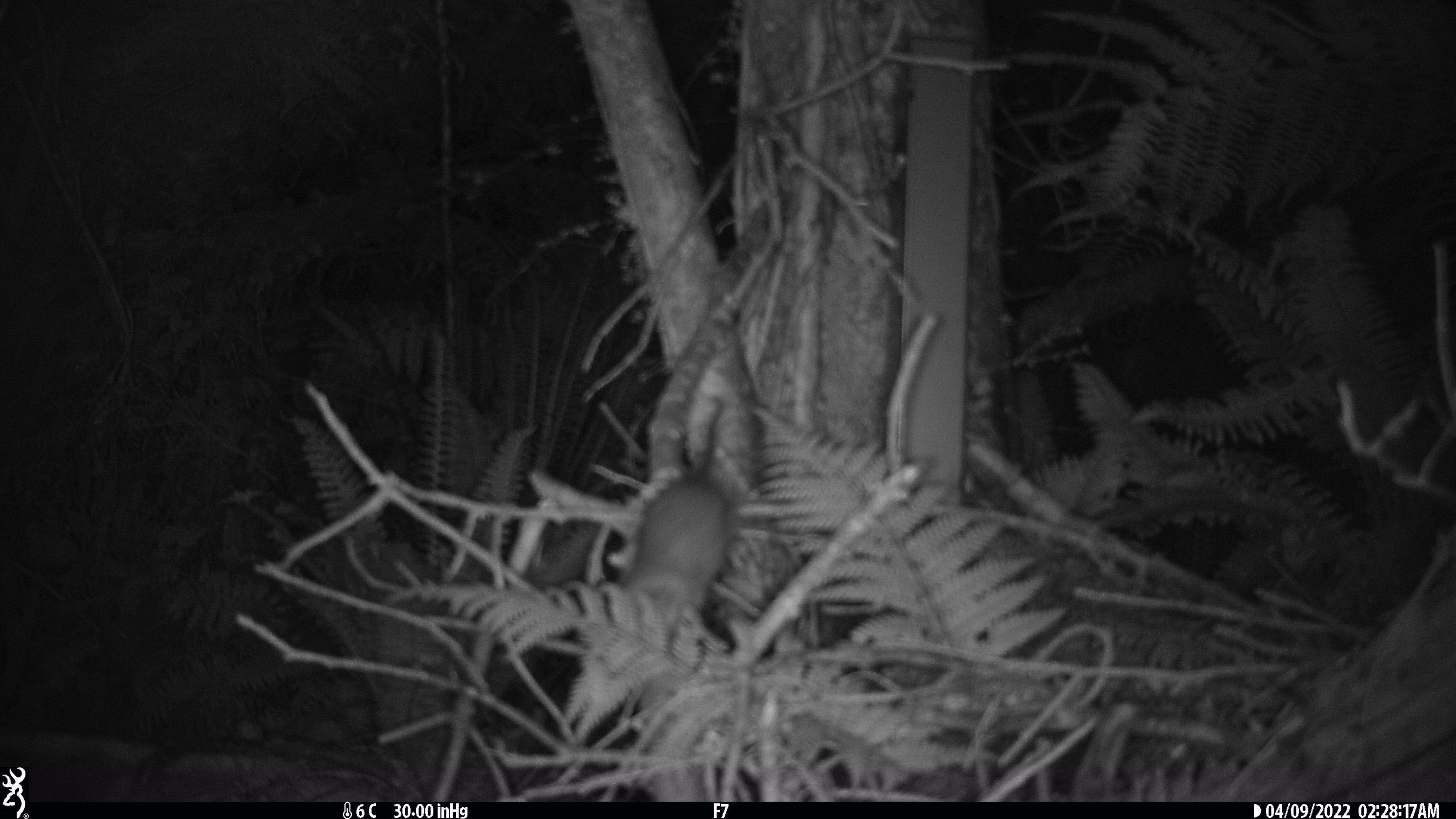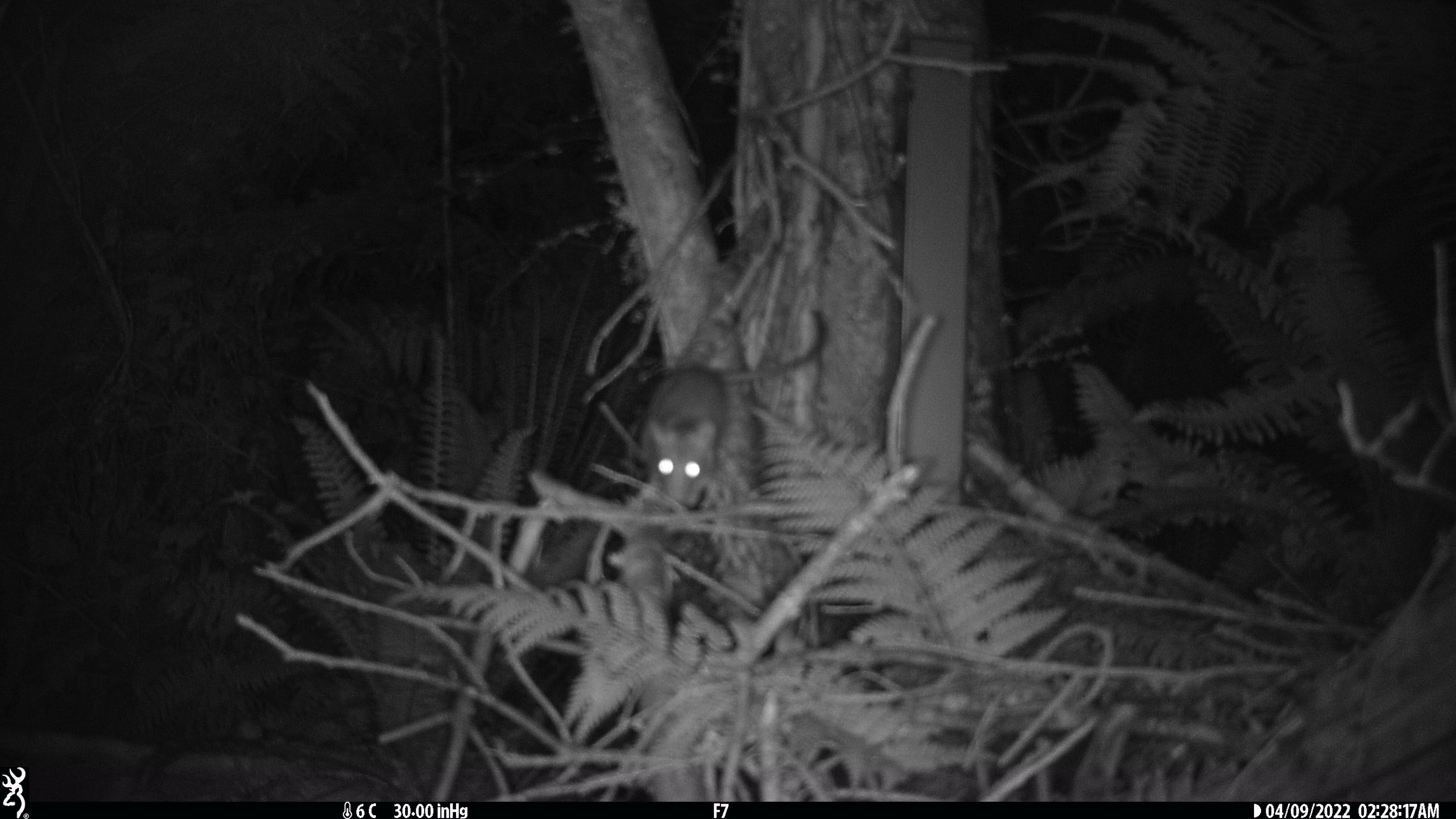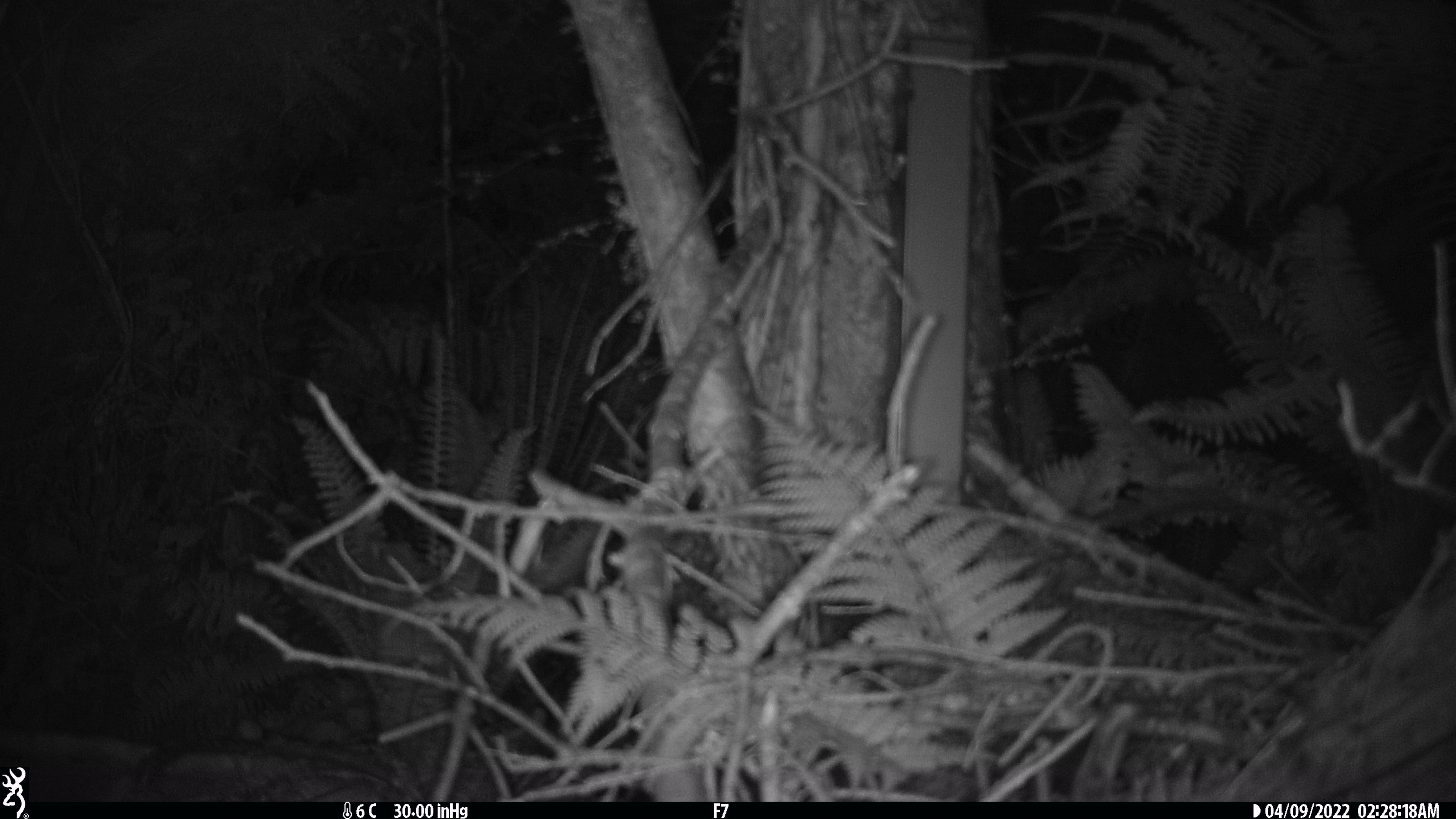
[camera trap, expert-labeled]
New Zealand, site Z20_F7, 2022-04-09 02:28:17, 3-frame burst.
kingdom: Animalia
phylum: Chordata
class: Mammalia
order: Rodentia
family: Muridae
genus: Rattus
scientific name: Rattus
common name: rat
Rat (Rattus).